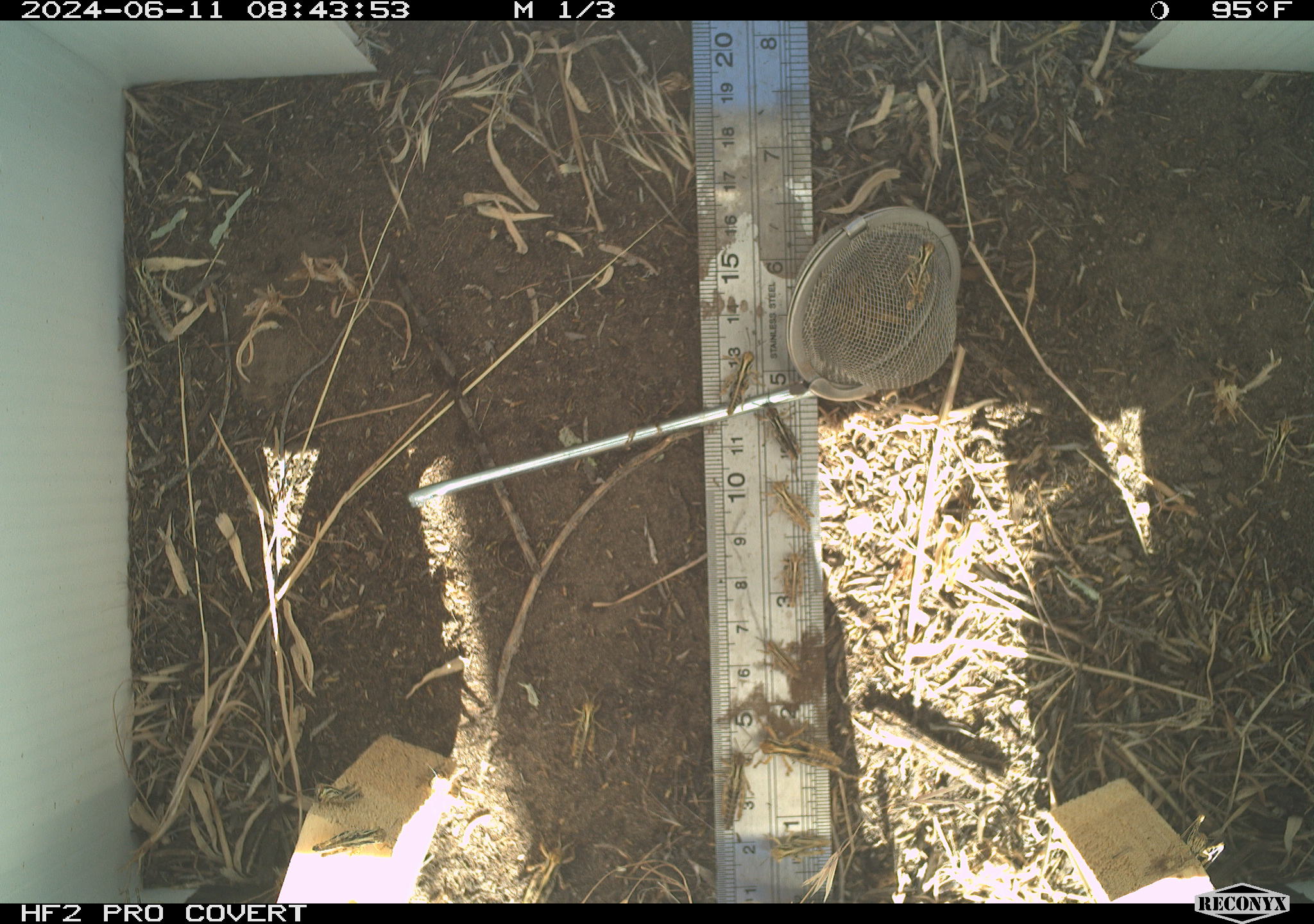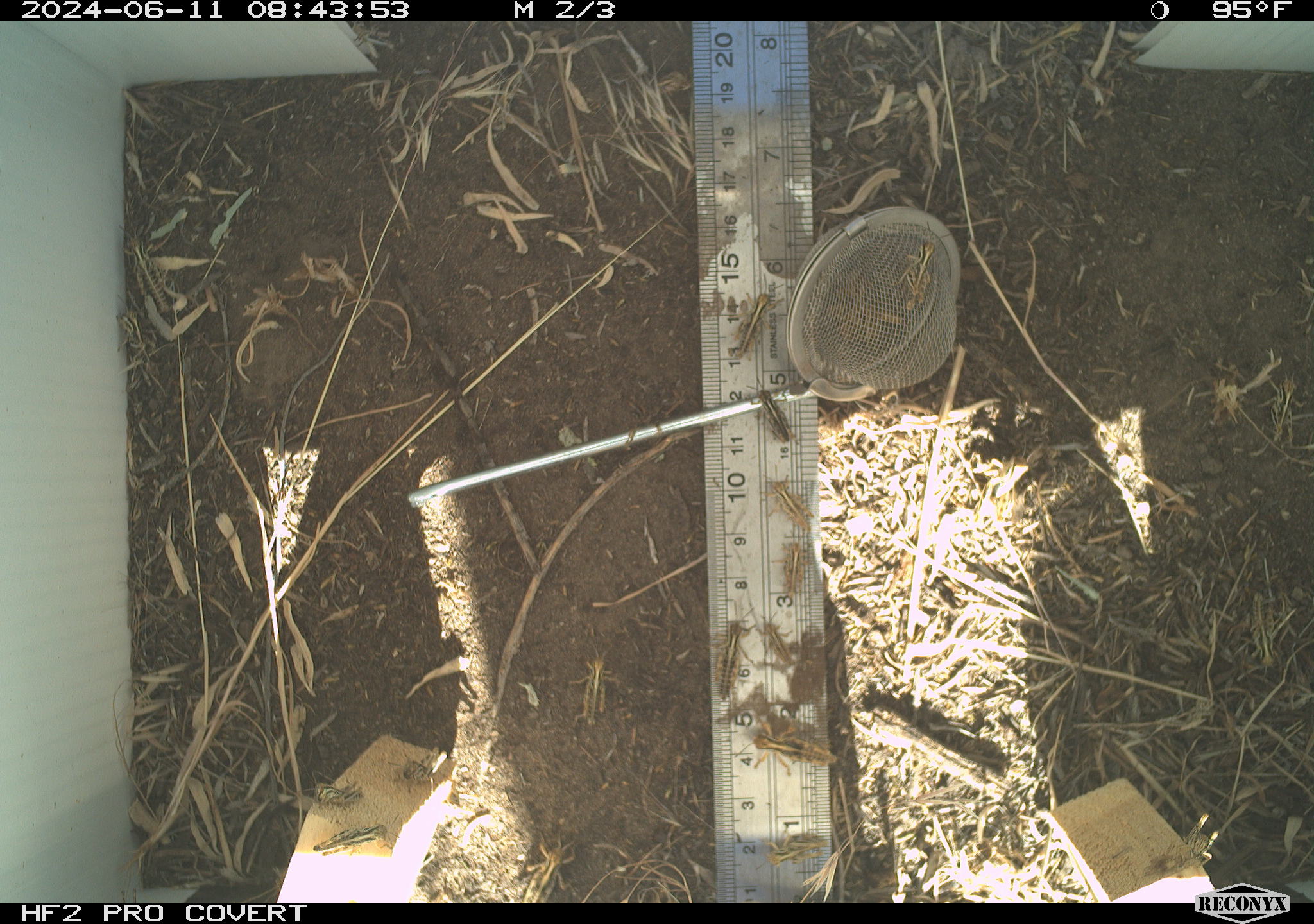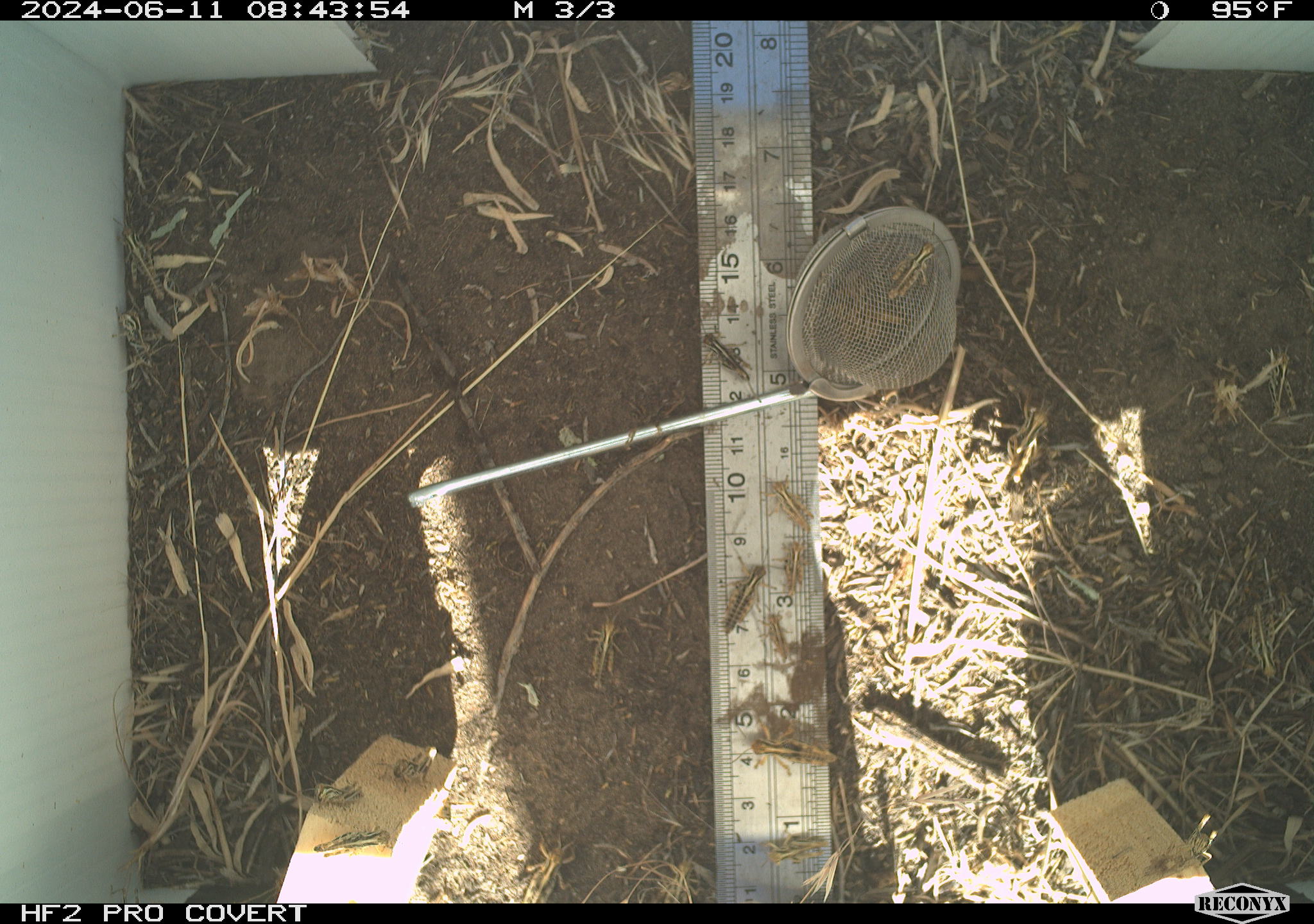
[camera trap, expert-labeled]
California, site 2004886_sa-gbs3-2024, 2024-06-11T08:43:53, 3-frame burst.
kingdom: Animalia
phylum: Arthropoda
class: Insecta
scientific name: Insecta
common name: insect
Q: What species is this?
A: Insect (Insecta).